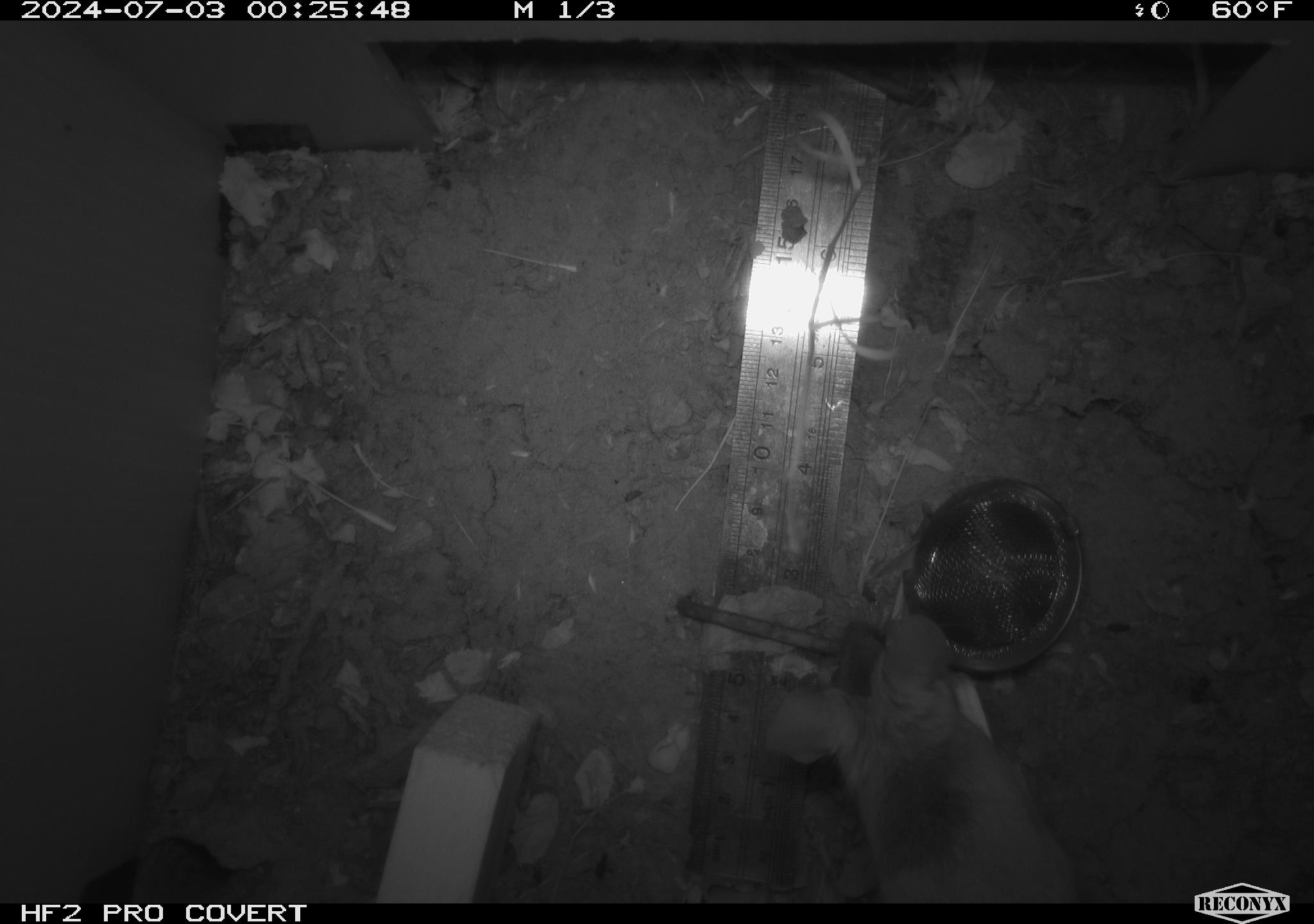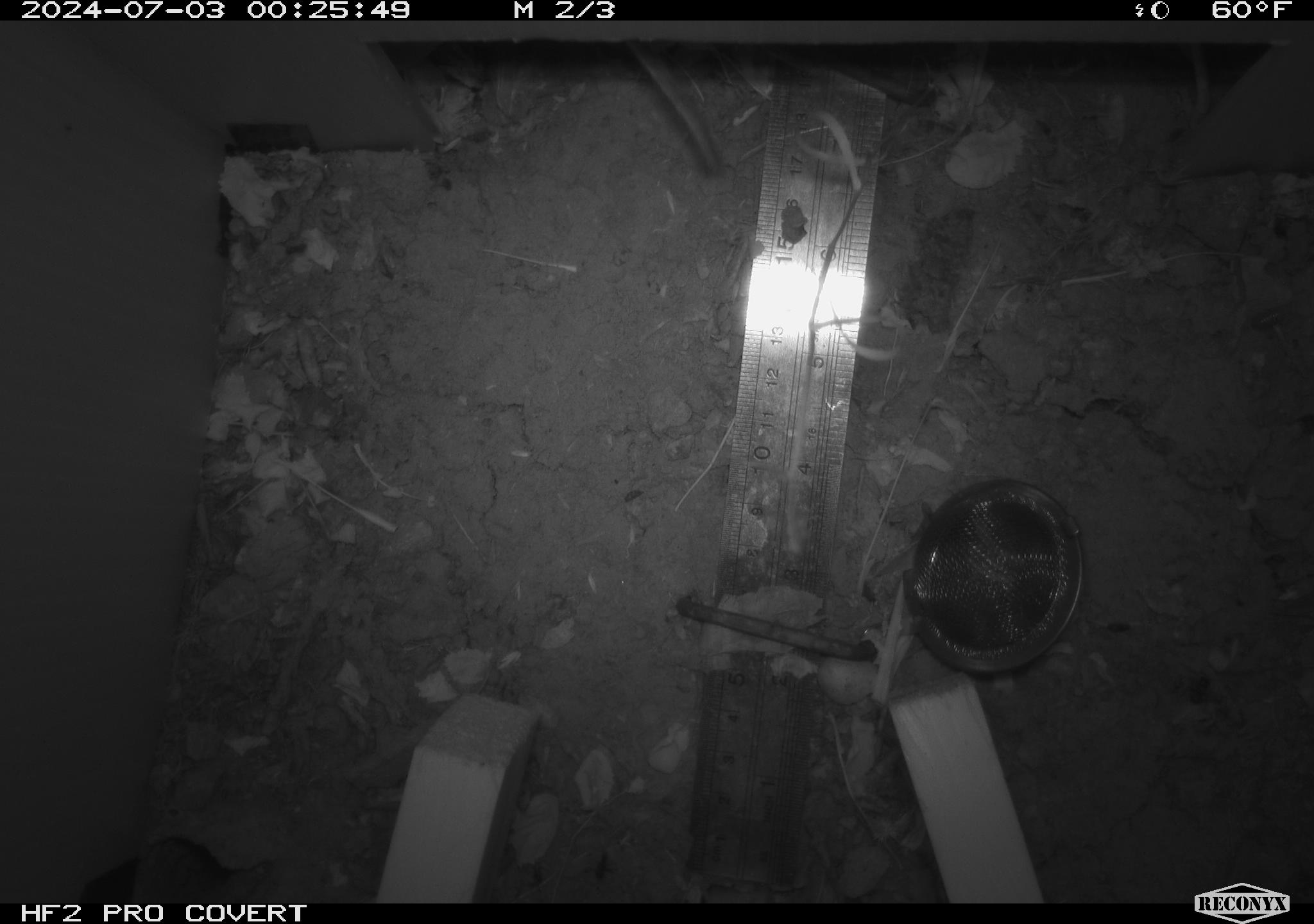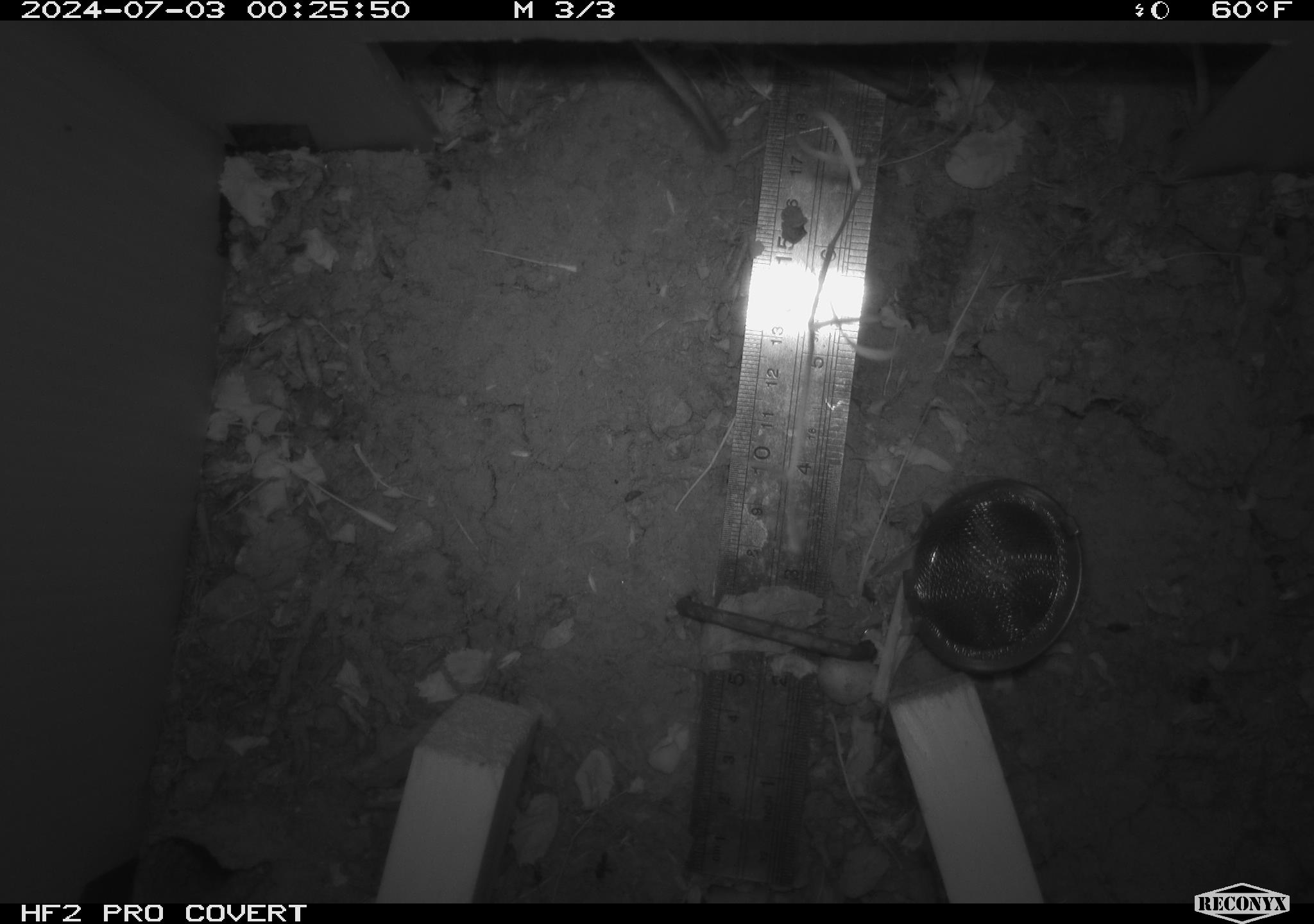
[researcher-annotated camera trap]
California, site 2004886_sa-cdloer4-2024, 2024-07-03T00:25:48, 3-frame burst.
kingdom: Animalia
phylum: Chordata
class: Mammalia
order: Rodentia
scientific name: Rodentia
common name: rodent